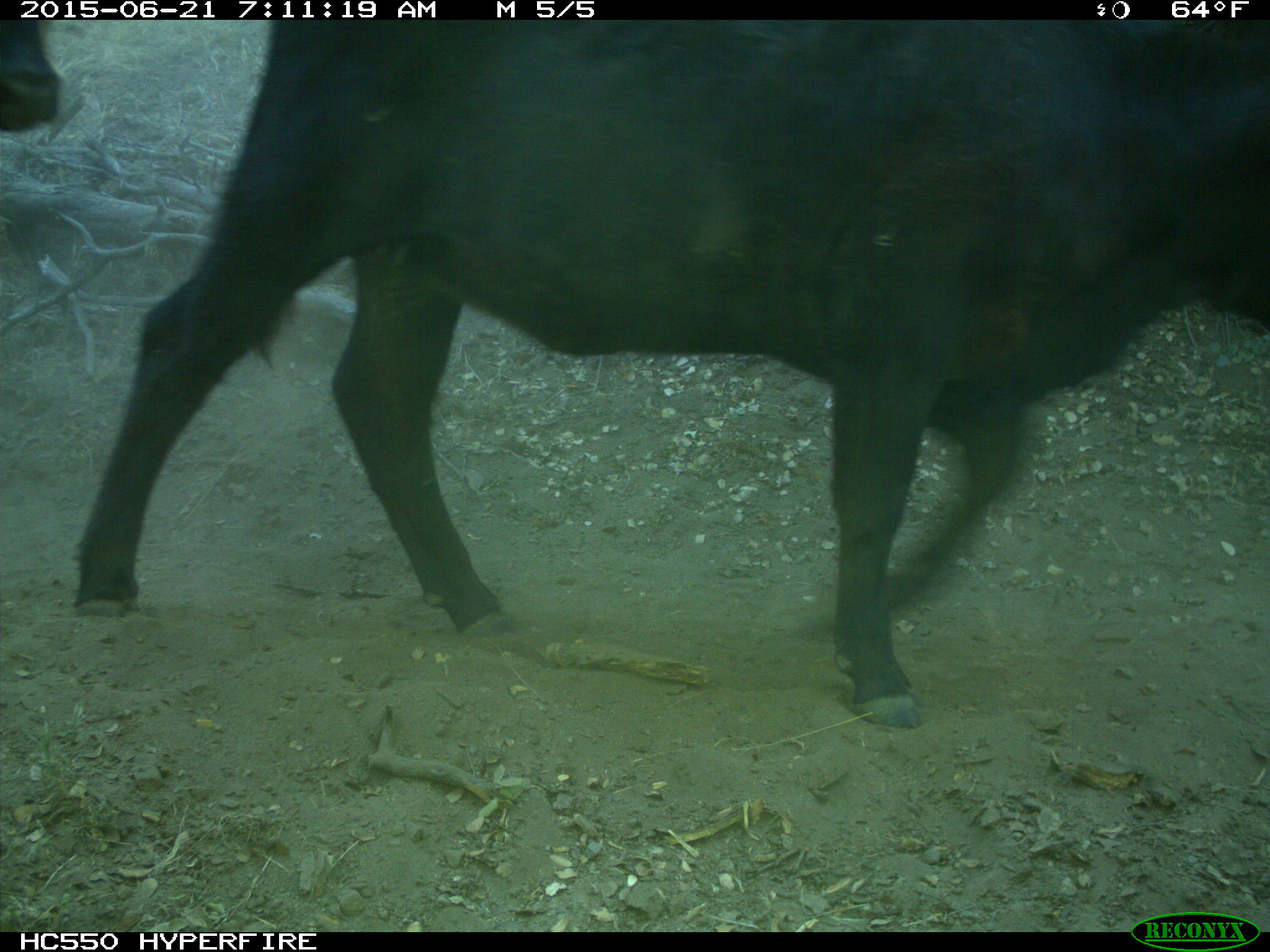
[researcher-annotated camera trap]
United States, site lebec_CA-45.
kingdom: Animalia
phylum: Chordata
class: Mammalia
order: Artiodactyla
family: Bovidae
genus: Bos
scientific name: Bos taurus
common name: domestic cow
Bos taurus (domestic cow).